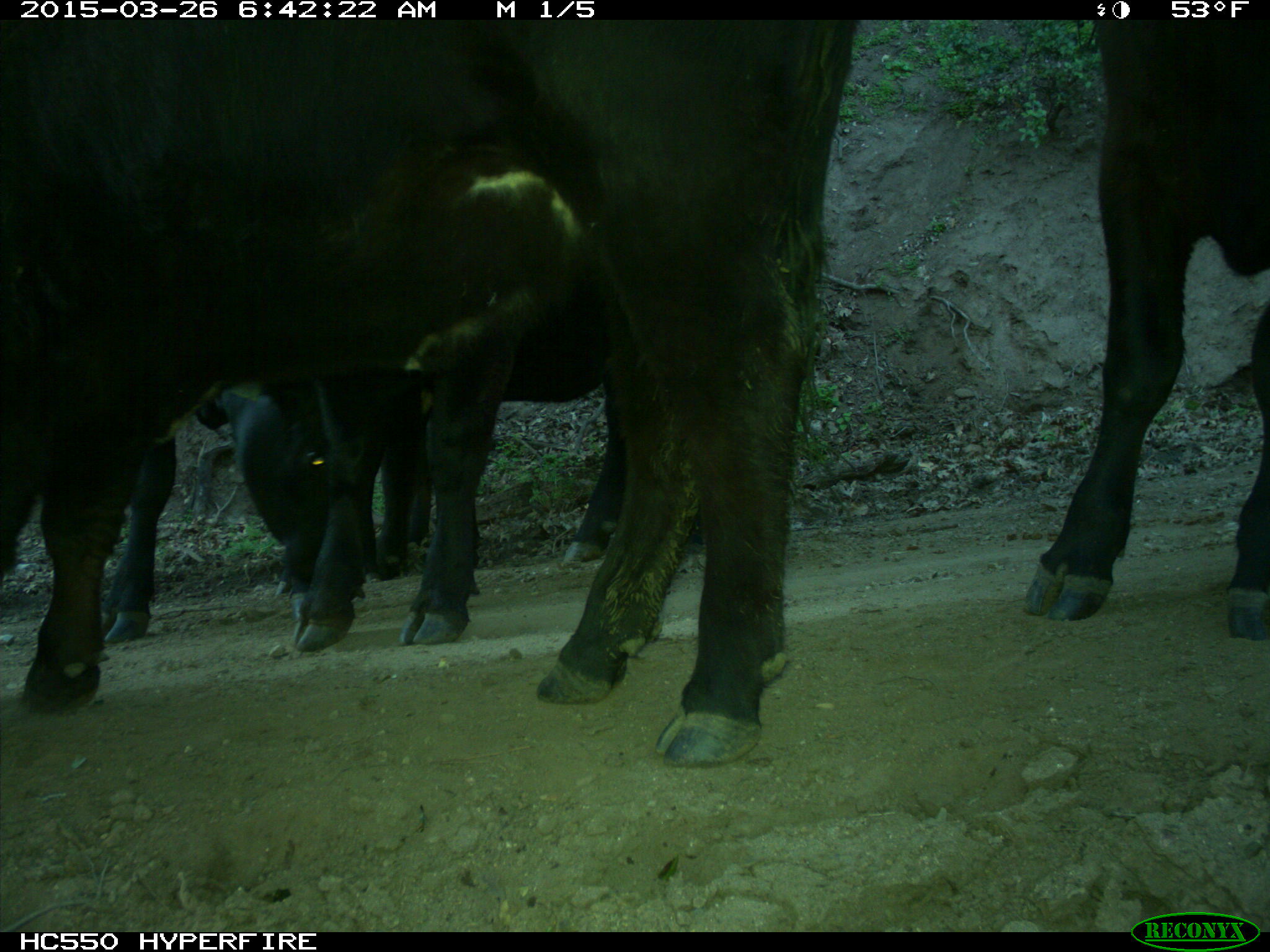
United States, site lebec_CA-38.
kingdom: Animalia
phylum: Chordata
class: Mammalia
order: Artiodactyla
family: Bovidae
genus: Bos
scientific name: Bos taurus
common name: domestic cow